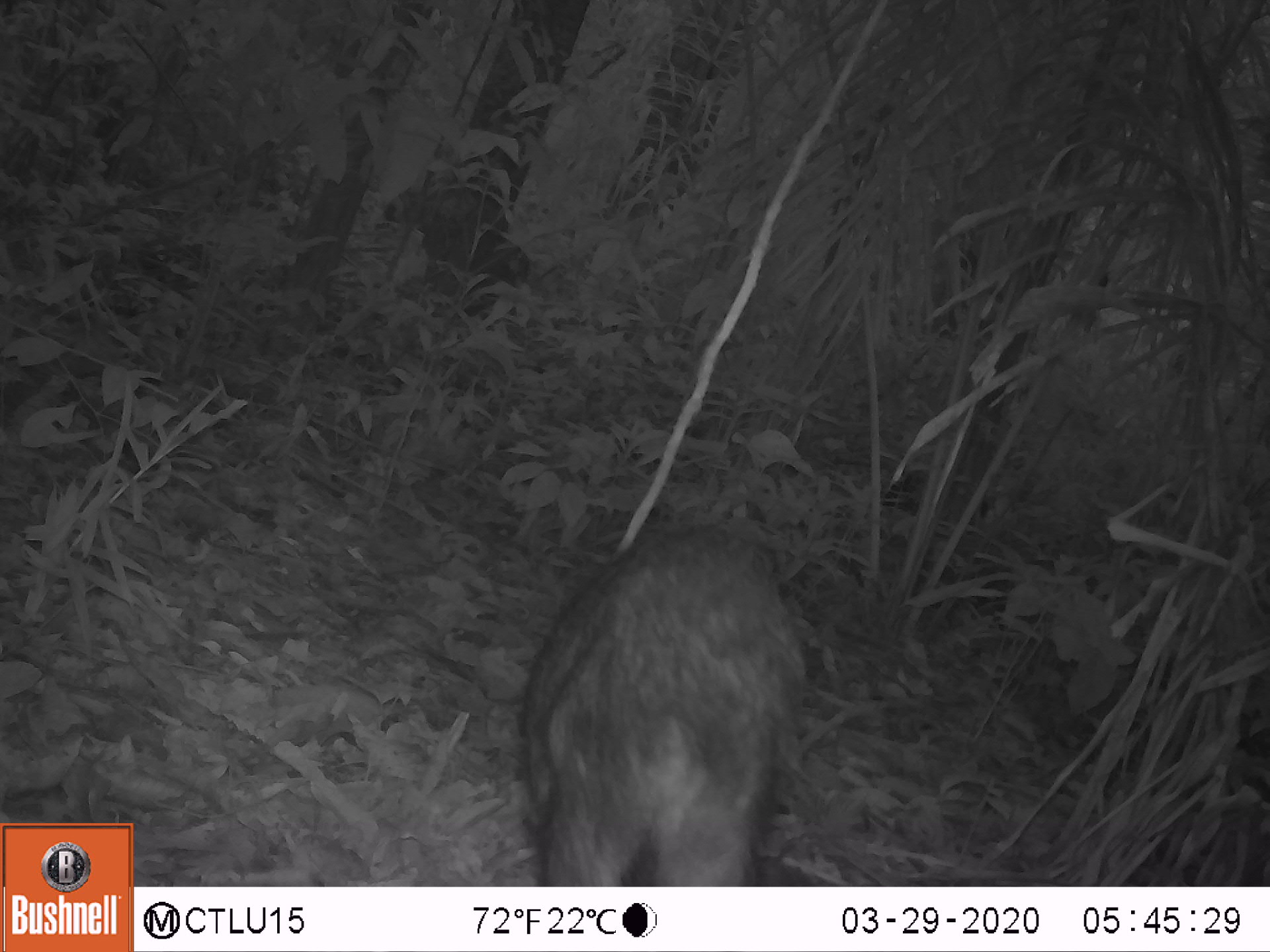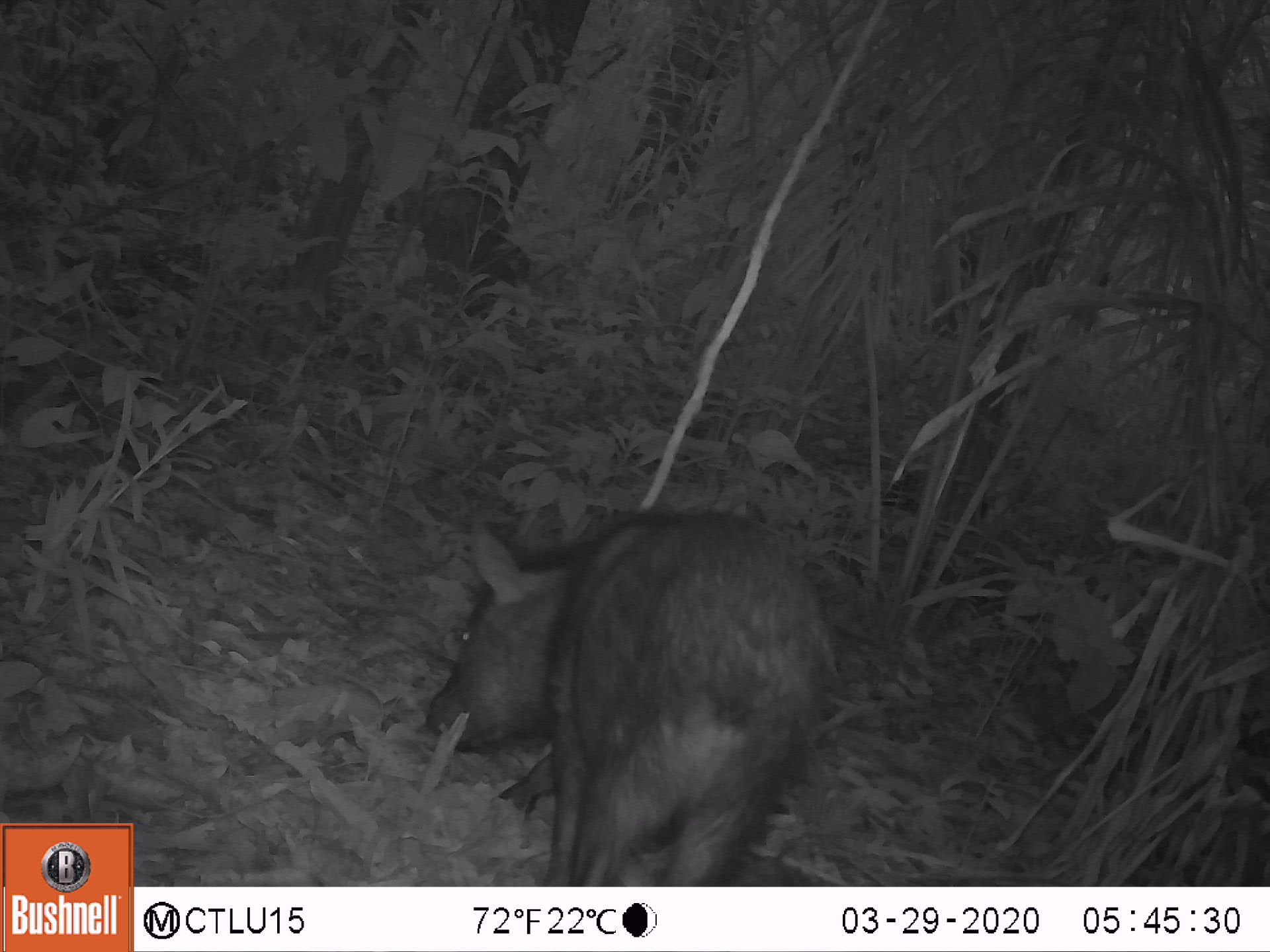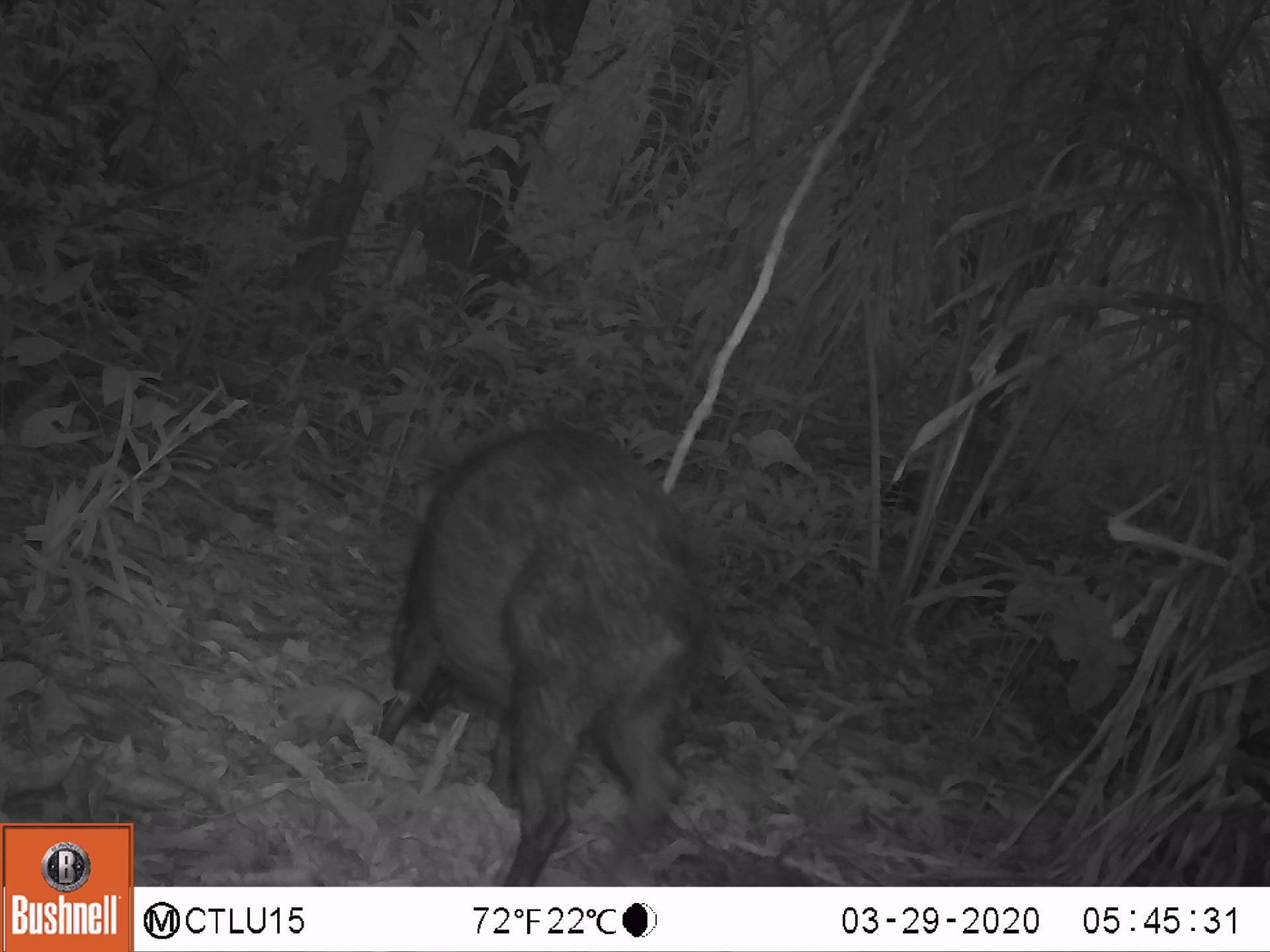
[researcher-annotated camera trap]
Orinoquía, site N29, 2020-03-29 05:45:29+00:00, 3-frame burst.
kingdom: Animalia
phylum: Chordata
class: Mammalia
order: Artiodactyla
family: Tayassuidae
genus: Pecari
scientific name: Pecari tajacu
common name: collared peccary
Collared peccary (Pecari tajacu).